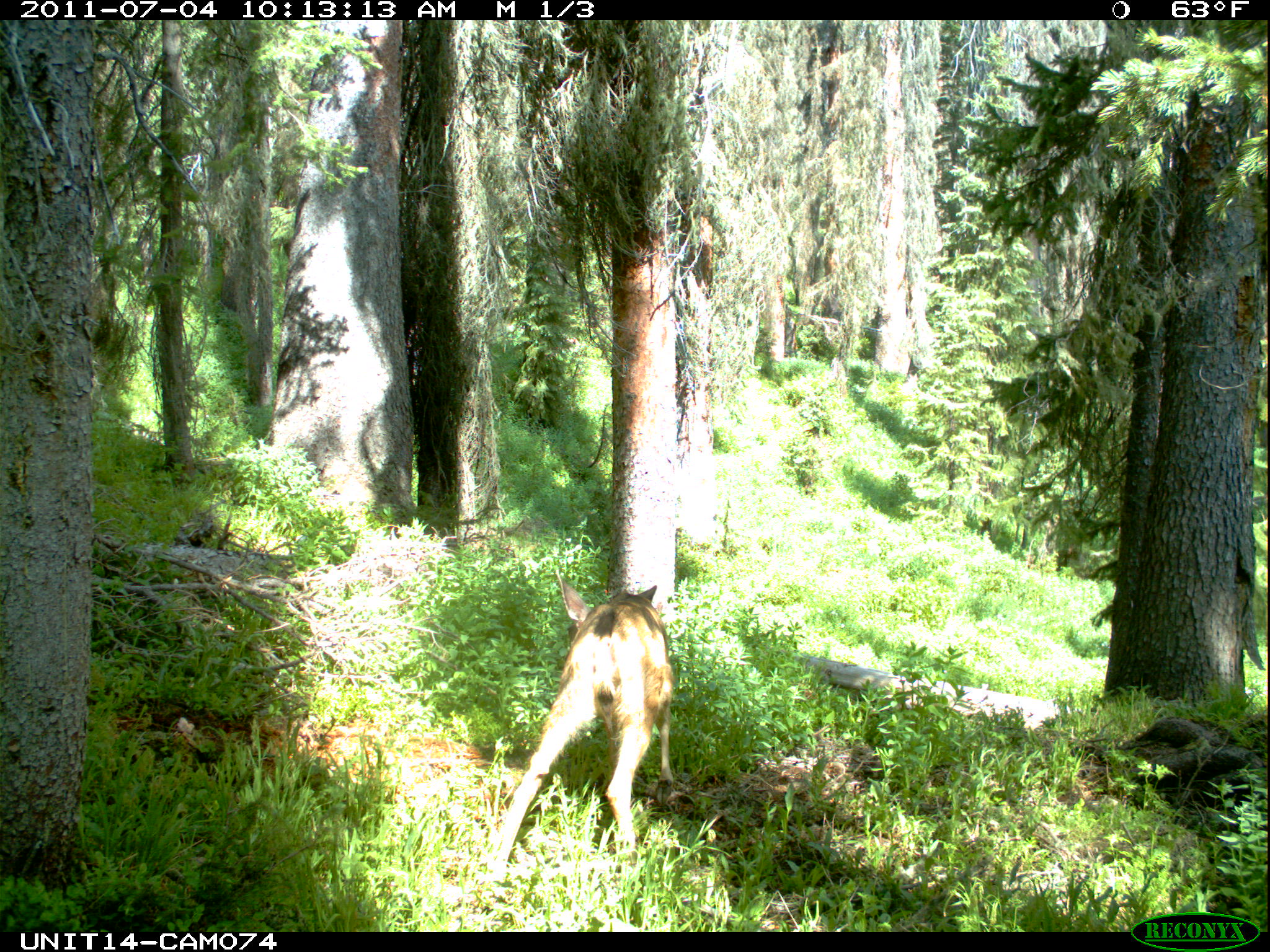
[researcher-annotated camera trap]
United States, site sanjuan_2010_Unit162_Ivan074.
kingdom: Animalia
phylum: Chordata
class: Mammalia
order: Artiodactyla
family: Cervidae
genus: Odocoileus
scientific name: Odocoileus hemionus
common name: mule deer